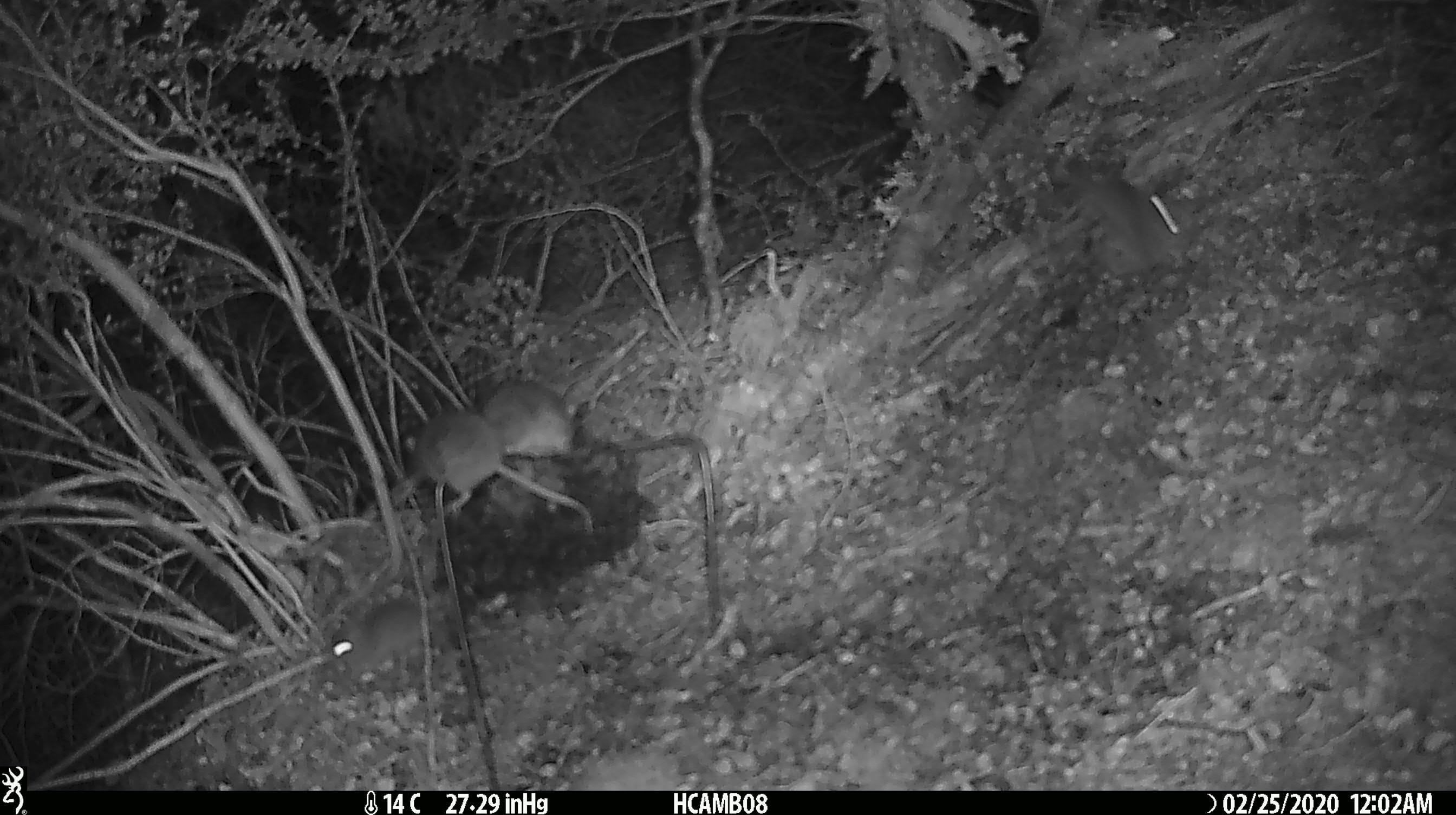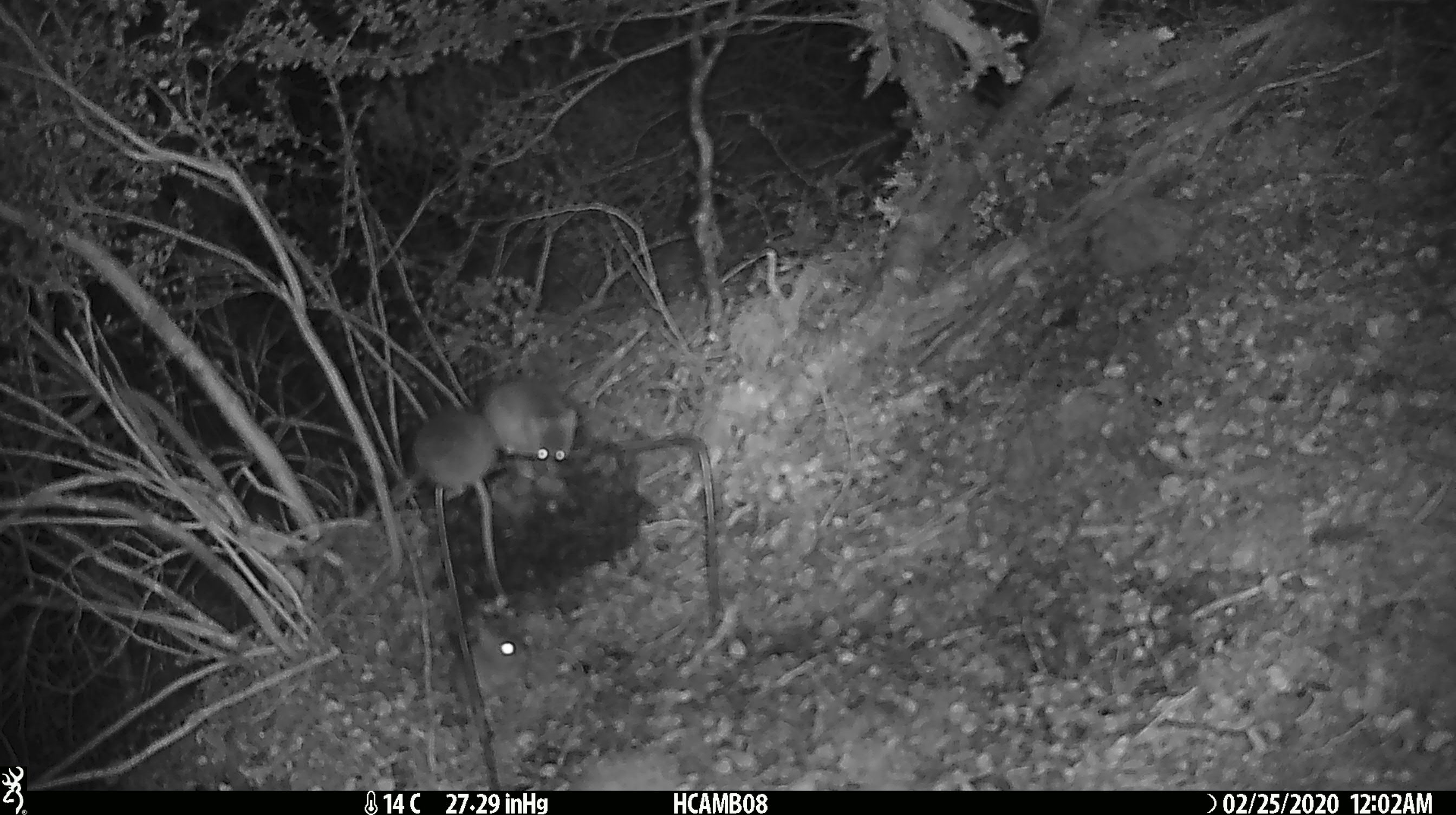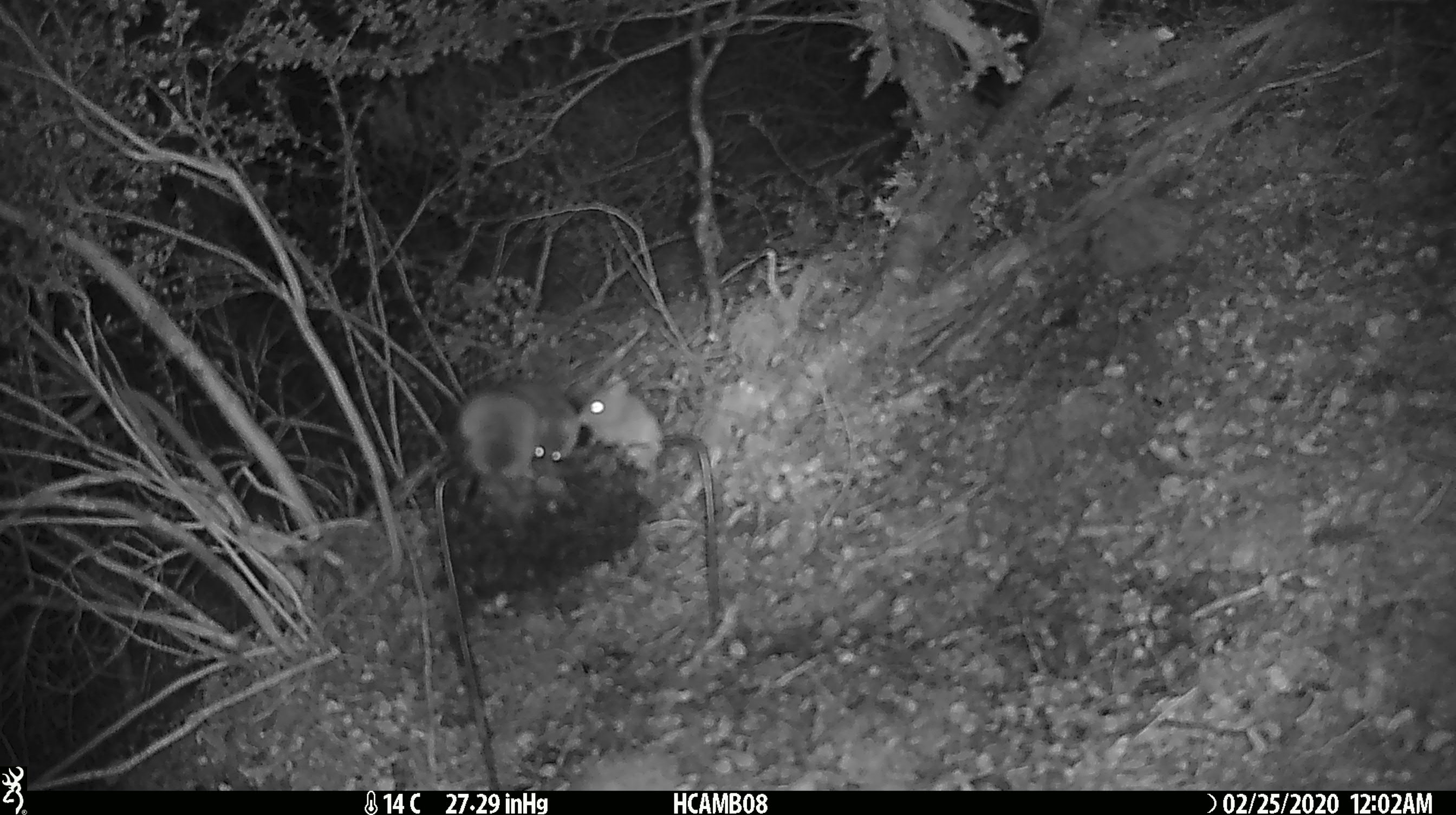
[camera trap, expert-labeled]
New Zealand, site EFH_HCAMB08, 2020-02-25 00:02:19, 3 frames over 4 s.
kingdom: Animalia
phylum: Chordata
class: Mammalia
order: Rodentia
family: Muridae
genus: Mus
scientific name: Mus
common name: mouse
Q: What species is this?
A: Mouse (Mus).